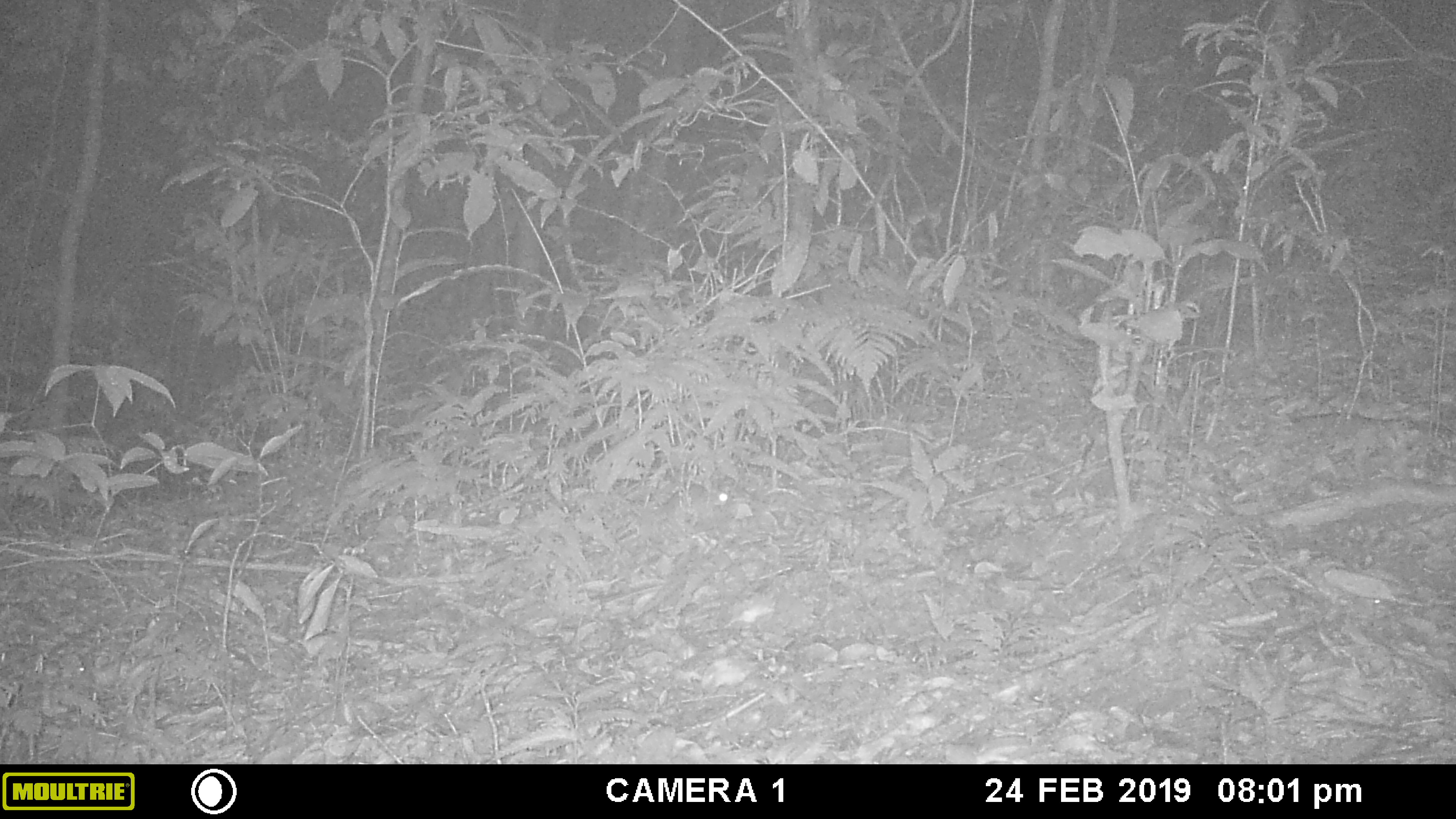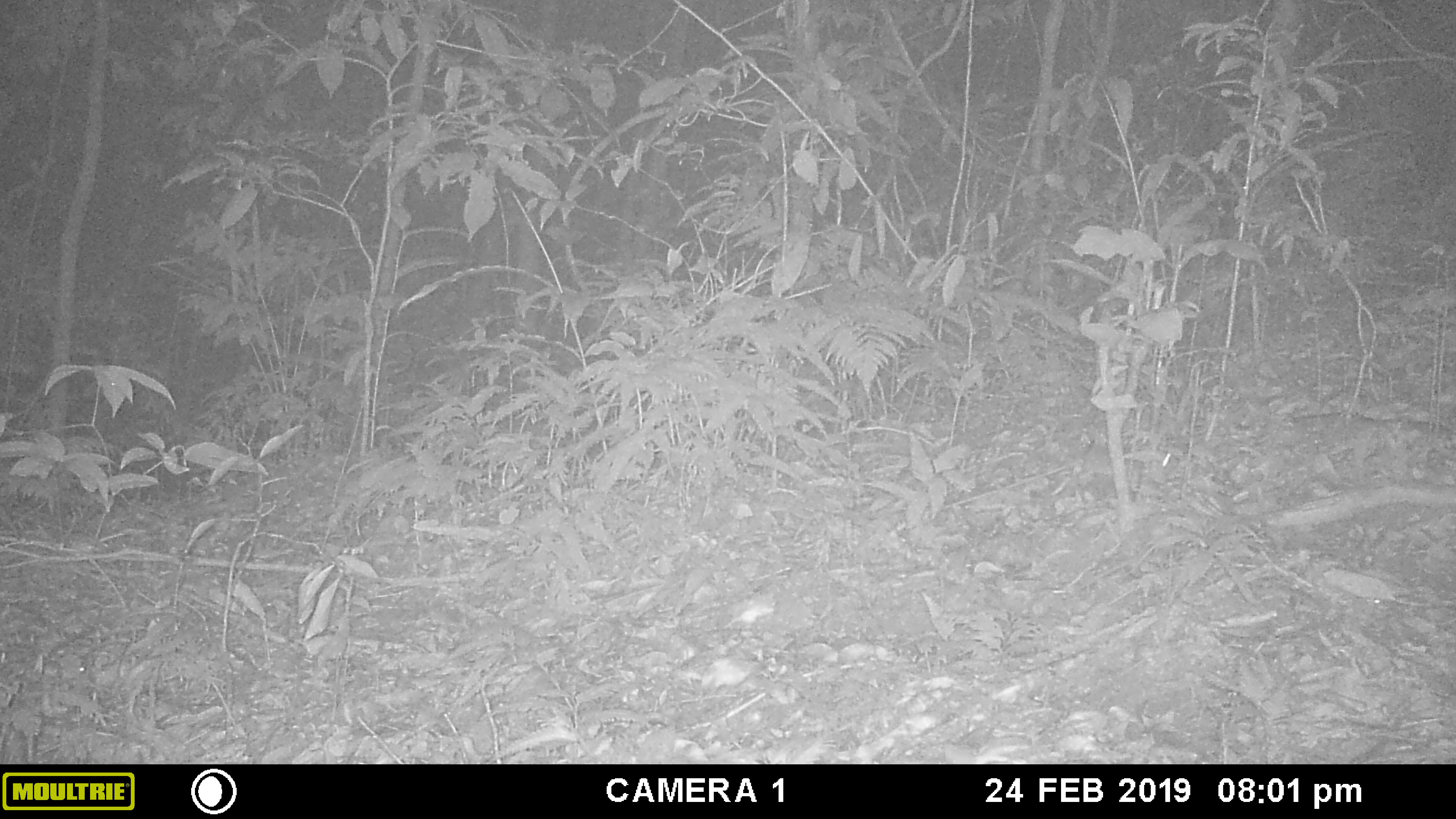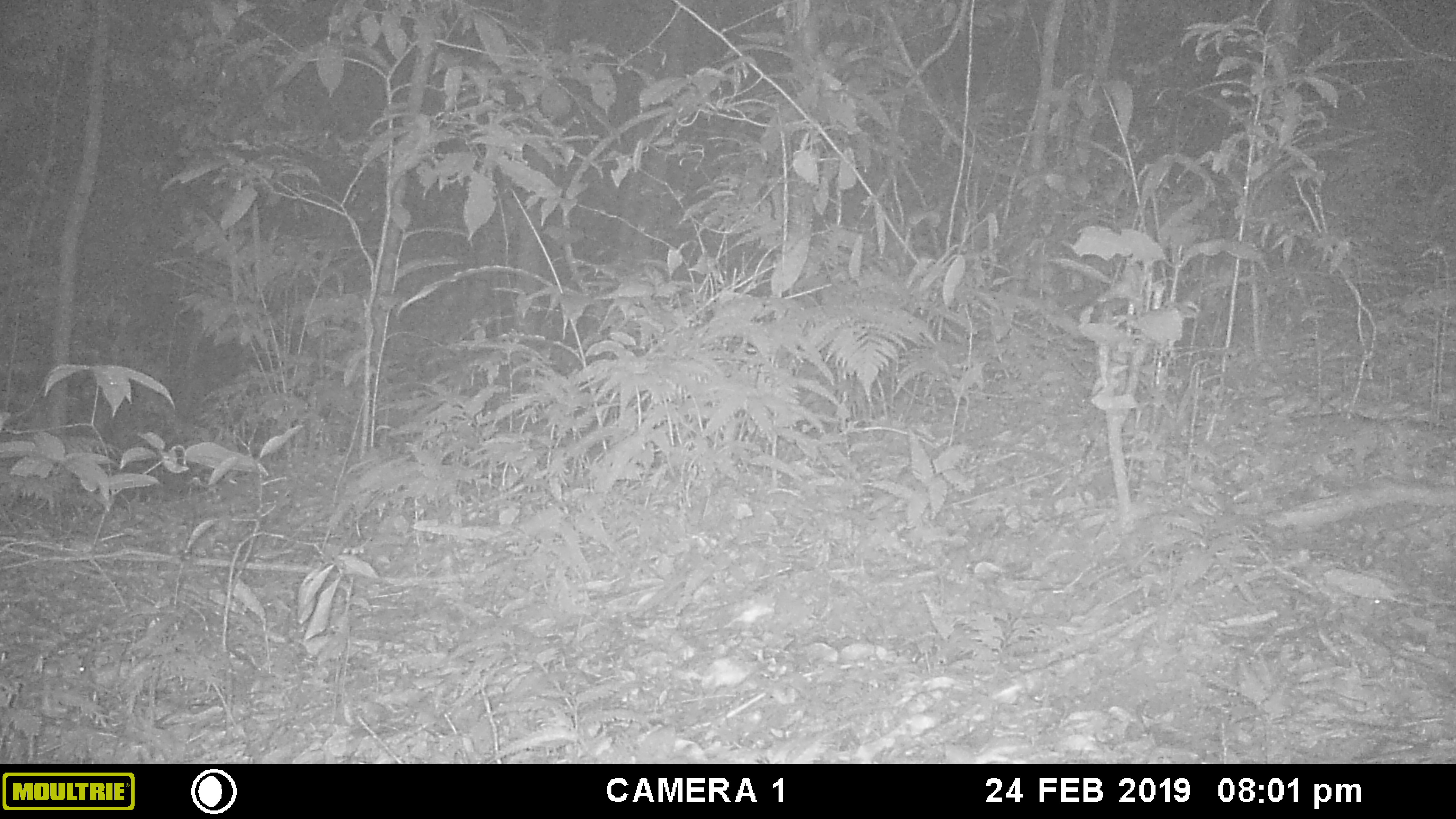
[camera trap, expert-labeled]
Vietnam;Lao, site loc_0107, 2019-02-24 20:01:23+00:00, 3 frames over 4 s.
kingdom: Animalia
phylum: Chordata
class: Mammalia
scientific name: Mammalia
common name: mammal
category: unidentified small mammal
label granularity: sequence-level